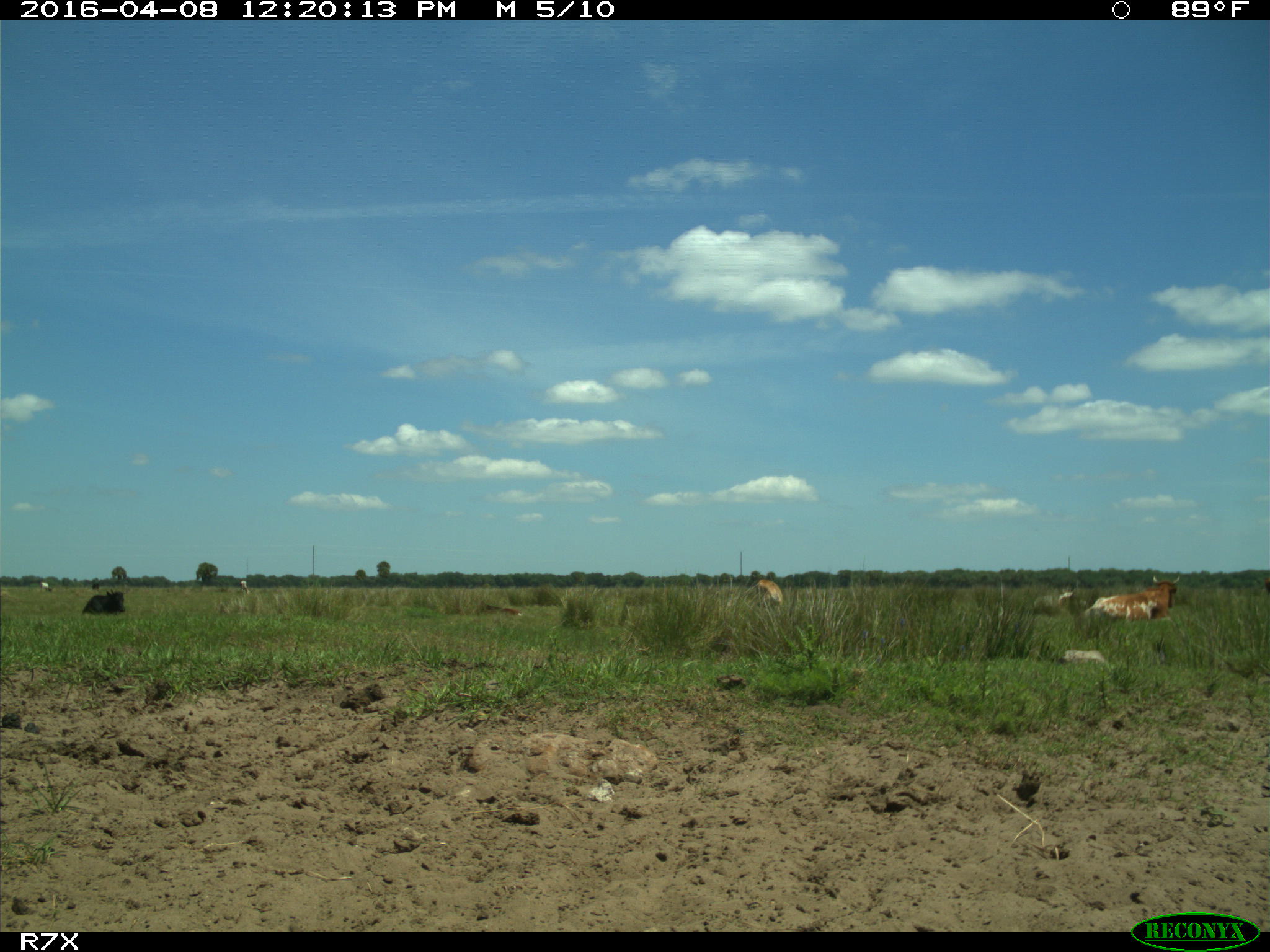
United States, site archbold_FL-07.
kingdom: Animalia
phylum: Chordata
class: Mammalia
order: Artiodactyla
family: Bovidae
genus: Bos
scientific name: Bos taurus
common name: domestic cow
Bos taurus (domestic cow).